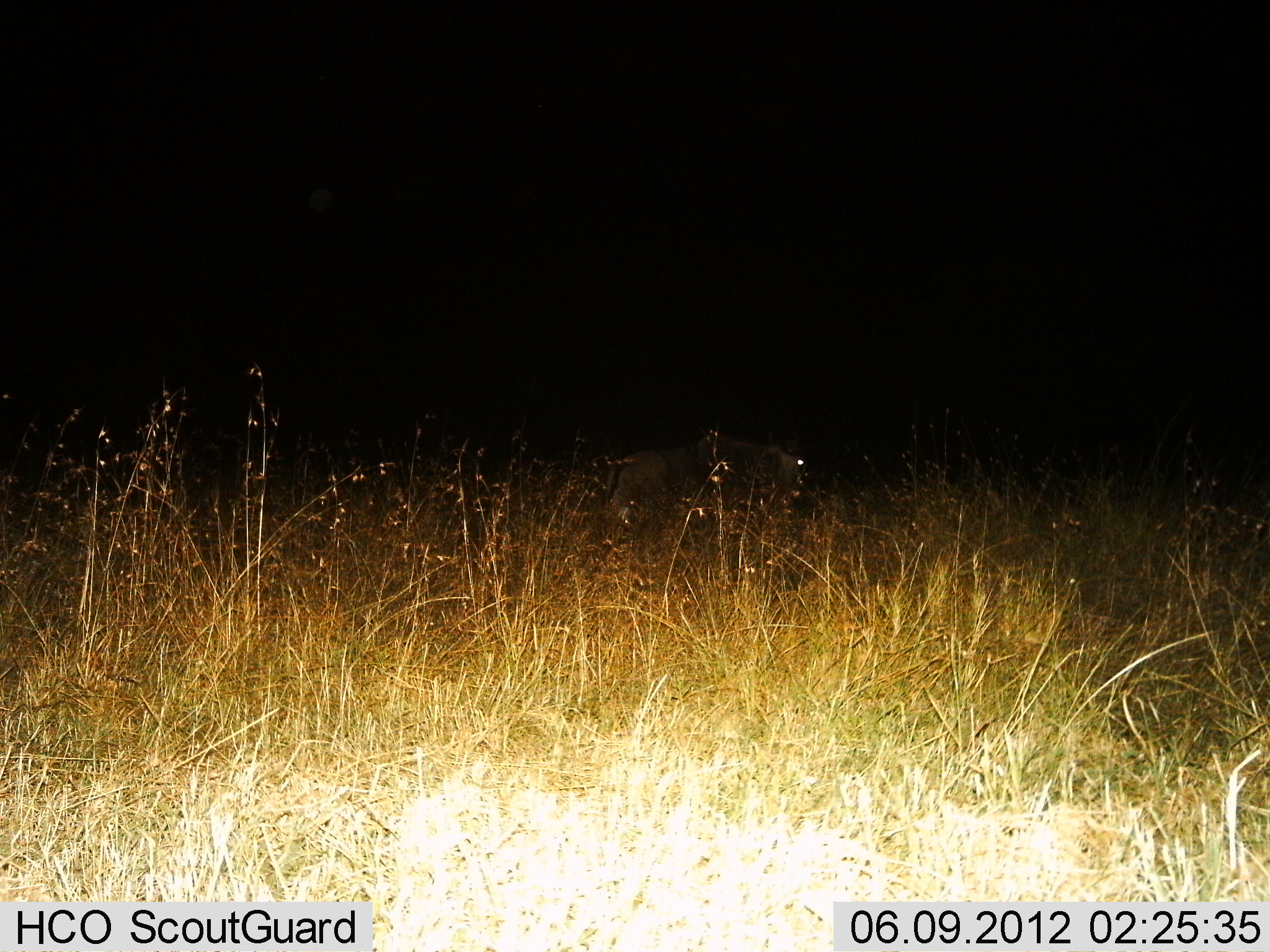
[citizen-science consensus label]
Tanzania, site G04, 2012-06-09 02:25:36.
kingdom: Animalia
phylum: Chordata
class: Mammalia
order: Artiodactyla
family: Bovidae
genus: Connochaetes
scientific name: Connochaetes taurinus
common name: blue wildebeest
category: wildebeest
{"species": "wildebeest (blue wildebeest) (Connochaetes taurinus)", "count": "1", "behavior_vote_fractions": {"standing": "50%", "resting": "0%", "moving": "50%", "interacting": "0%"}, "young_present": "0%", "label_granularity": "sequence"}